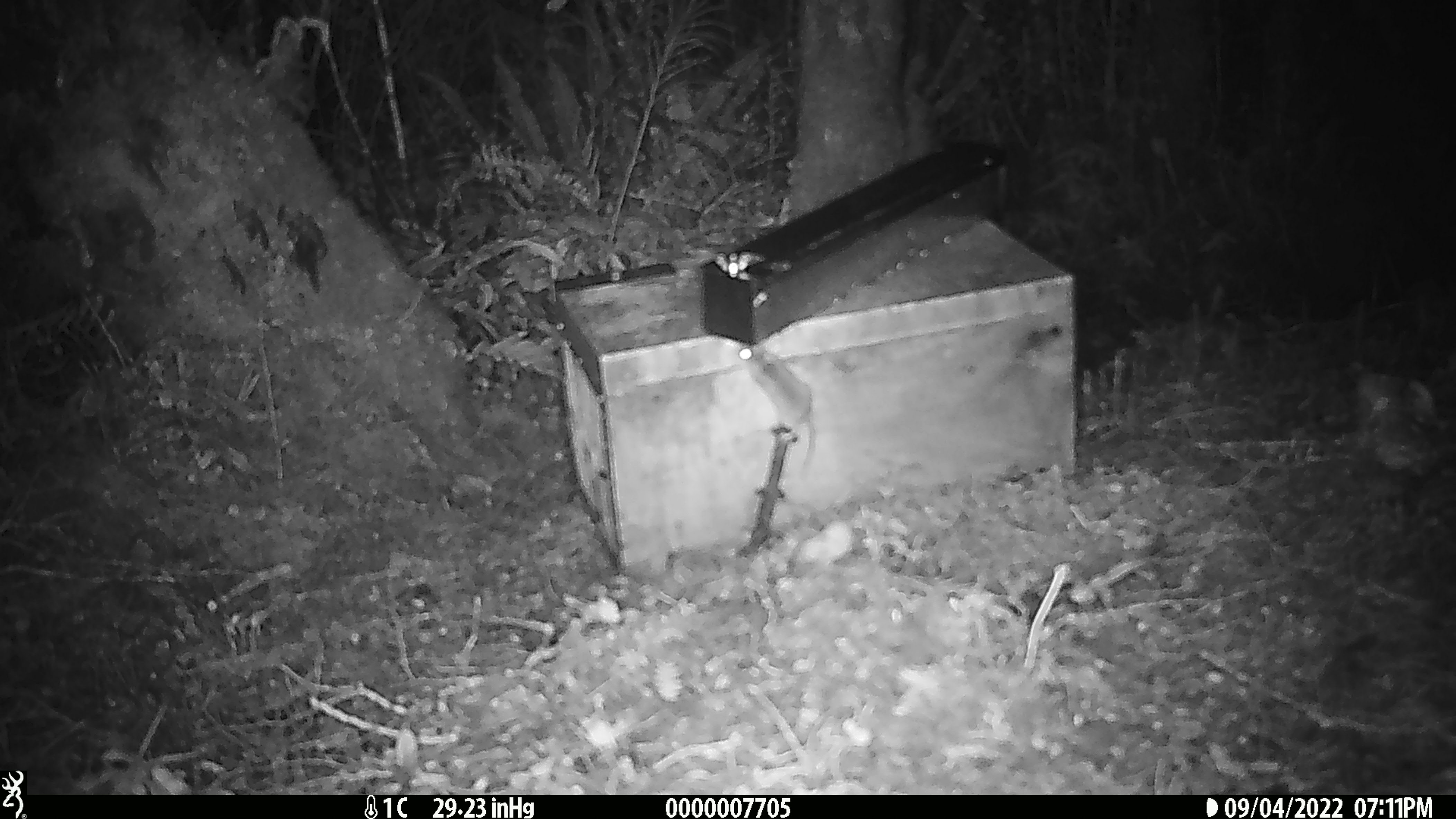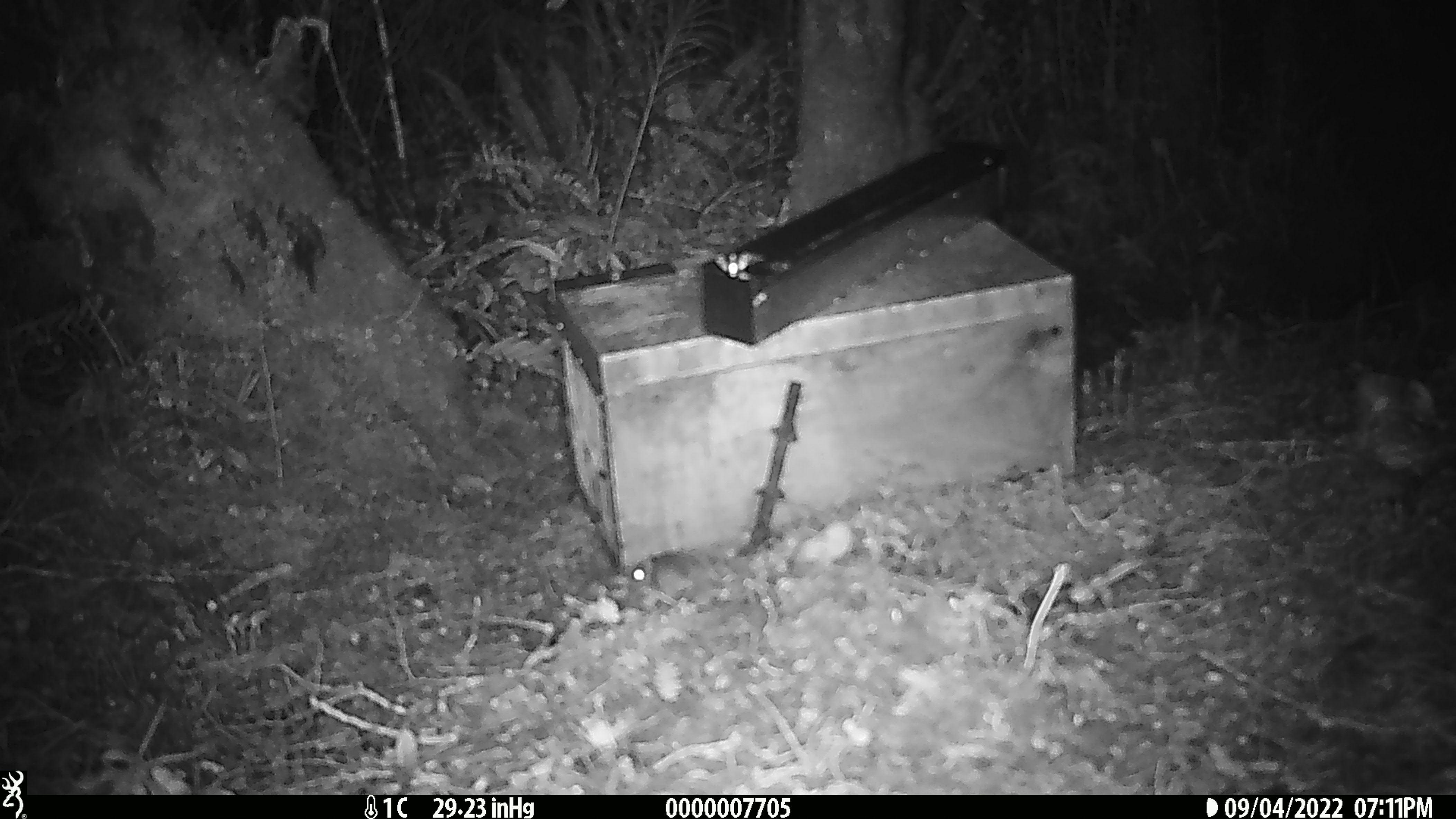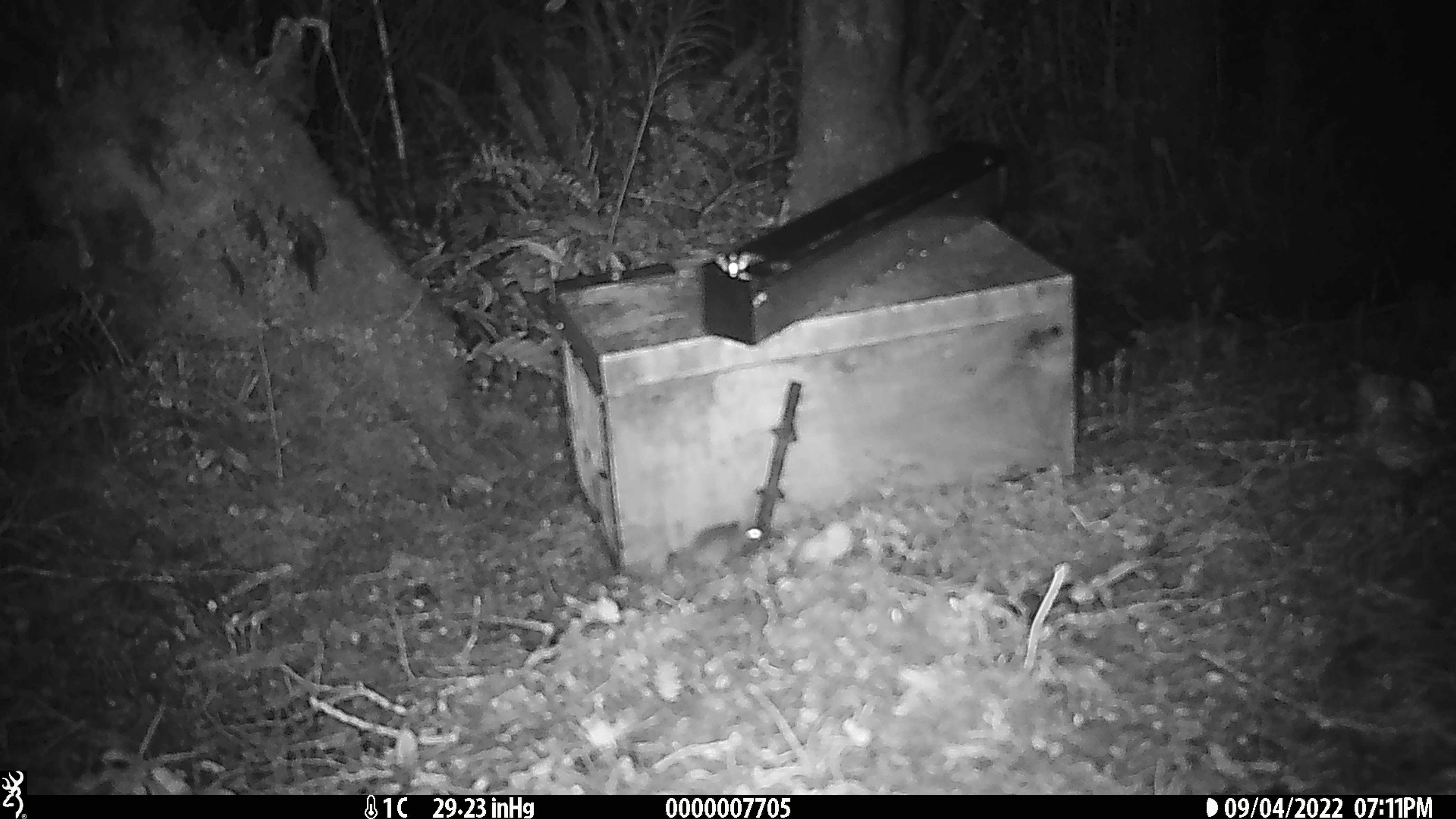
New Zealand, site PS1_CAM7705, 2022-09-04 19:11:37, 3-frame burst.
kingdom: Animalia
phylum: Chordata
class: Mammalia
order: Rodentia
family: Muridae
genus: Mus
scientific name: Mus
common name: mouse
Mouse (Mus).